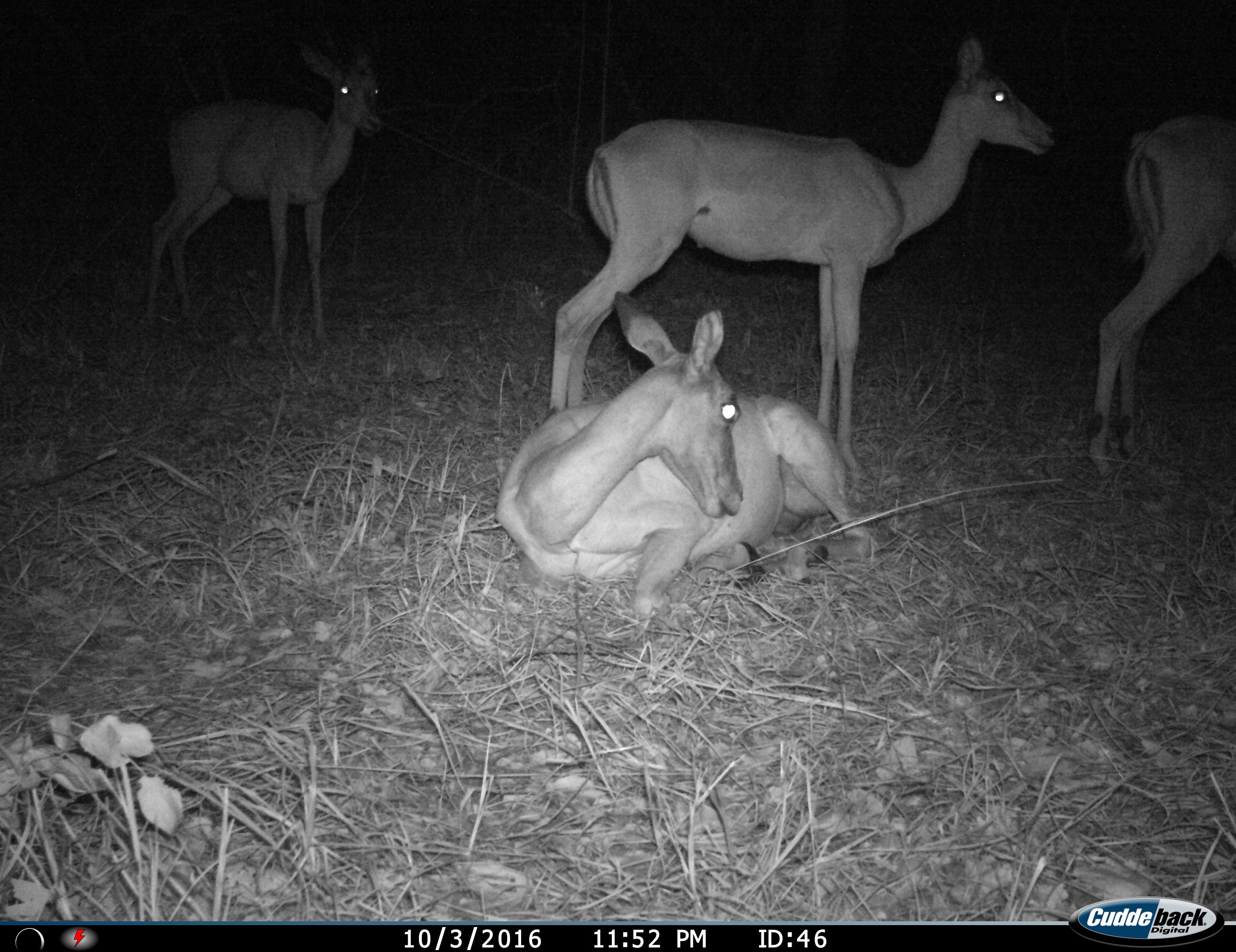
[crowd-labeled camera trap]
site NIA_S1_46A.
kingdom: Animalia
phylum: Chordata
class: Mammalia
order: Artiodactyla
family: Bovidae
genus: Aepyceros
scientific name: Aepyceros melampus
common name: impala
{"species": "impala (Aepyceros melampus)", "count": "4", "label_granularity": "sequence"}